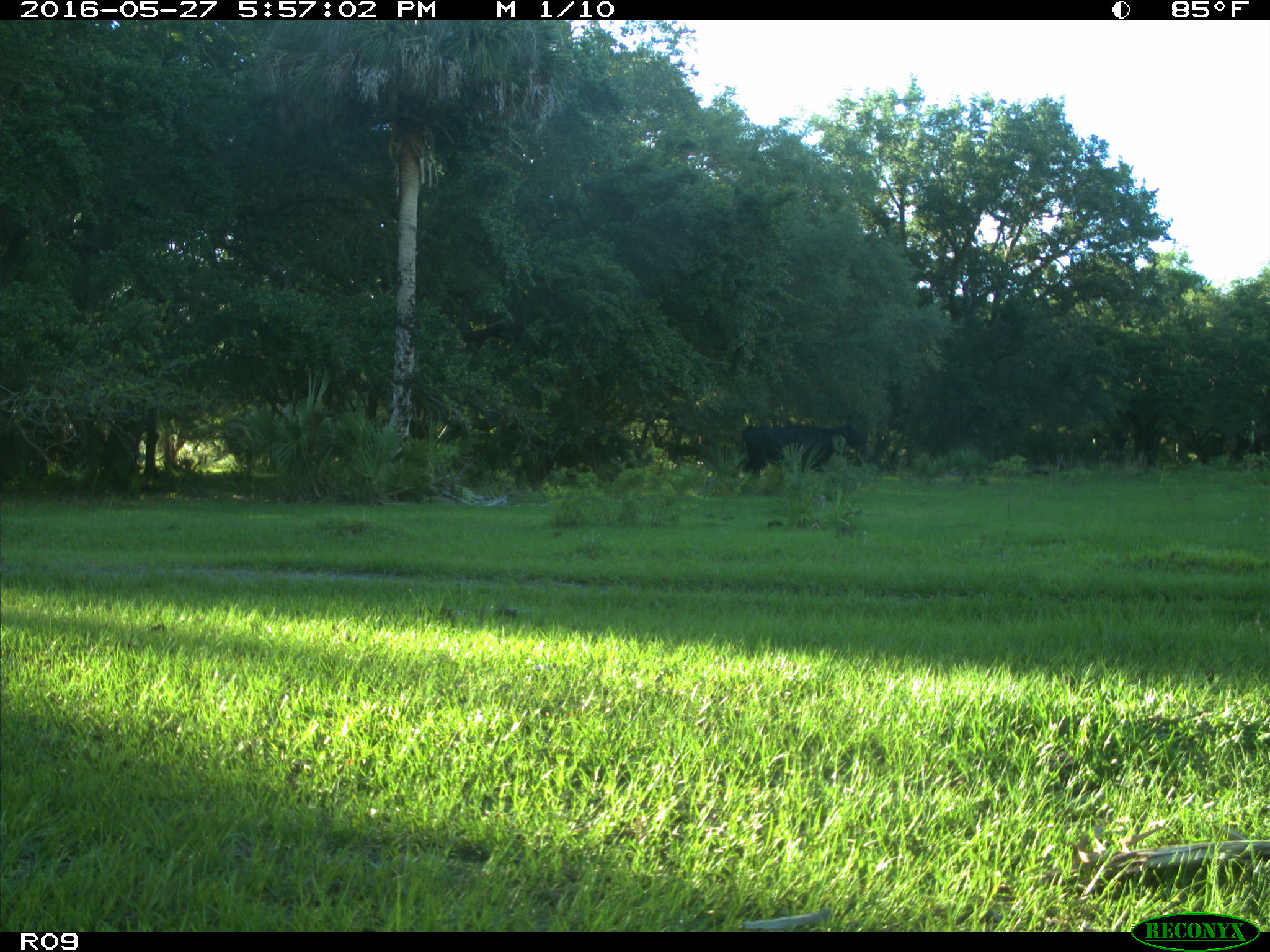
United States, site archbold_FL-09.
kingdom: Animalia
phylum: Chordata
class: Mammalia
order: Artiodactyla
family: Bovidae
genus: Bos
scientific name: Bos taurus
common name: domestic cow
Bos taurus (domestic cow).